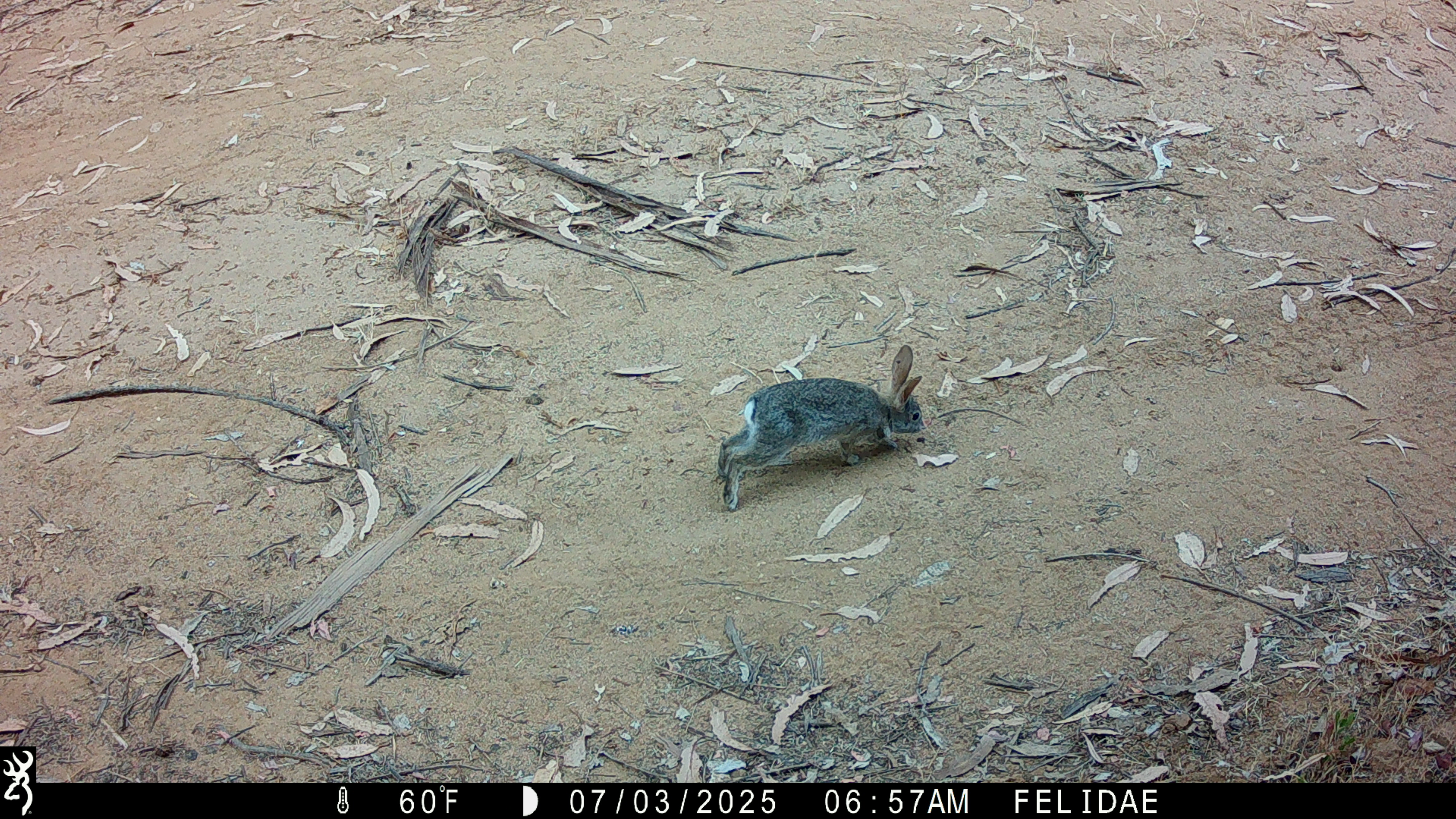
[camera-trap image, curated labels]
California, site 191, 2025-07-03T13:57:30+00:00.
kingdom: Animalia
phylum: Chordata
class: Mammalia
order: Lagomorpha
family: Leporidae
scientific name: Leporidae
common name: rabbit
Rabbit (Leporidae).